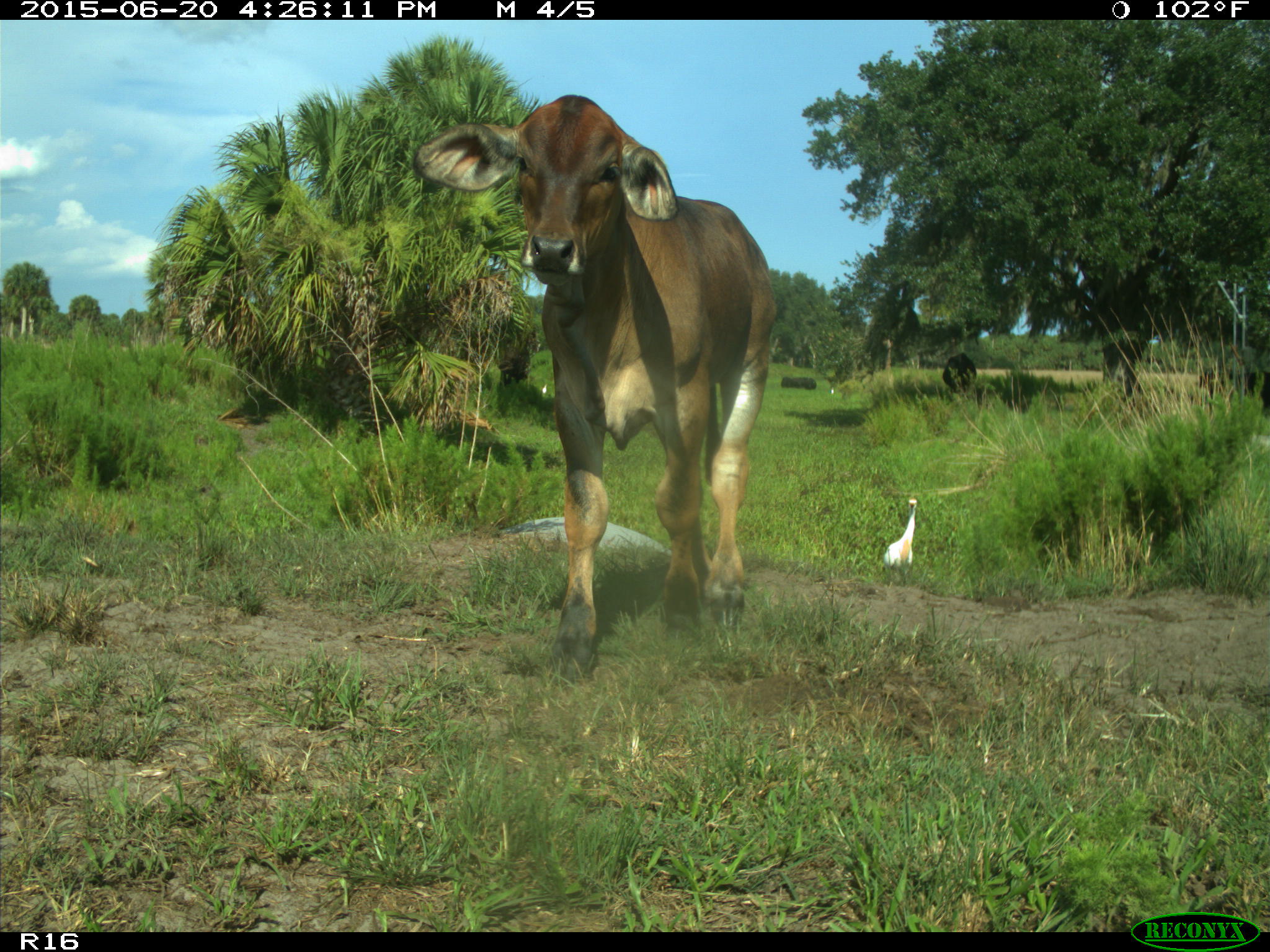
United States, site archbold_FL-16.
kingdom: Animalia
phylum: Chordata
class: Mammalia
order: Artiodactyla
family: Bovidae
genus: Bos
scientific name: Bos taurus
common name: domestic cow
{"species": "Bos taurus (domestic cow)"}